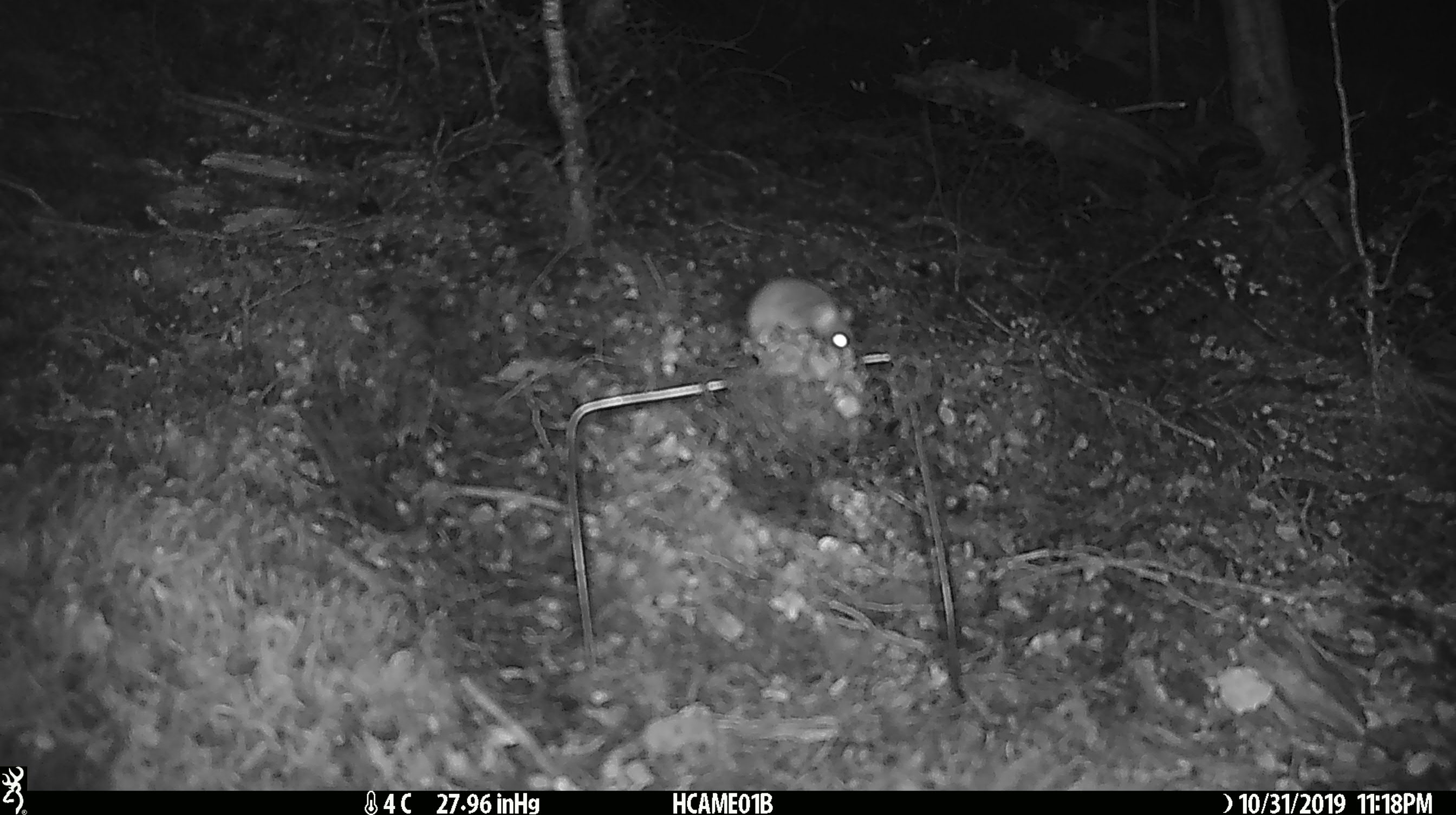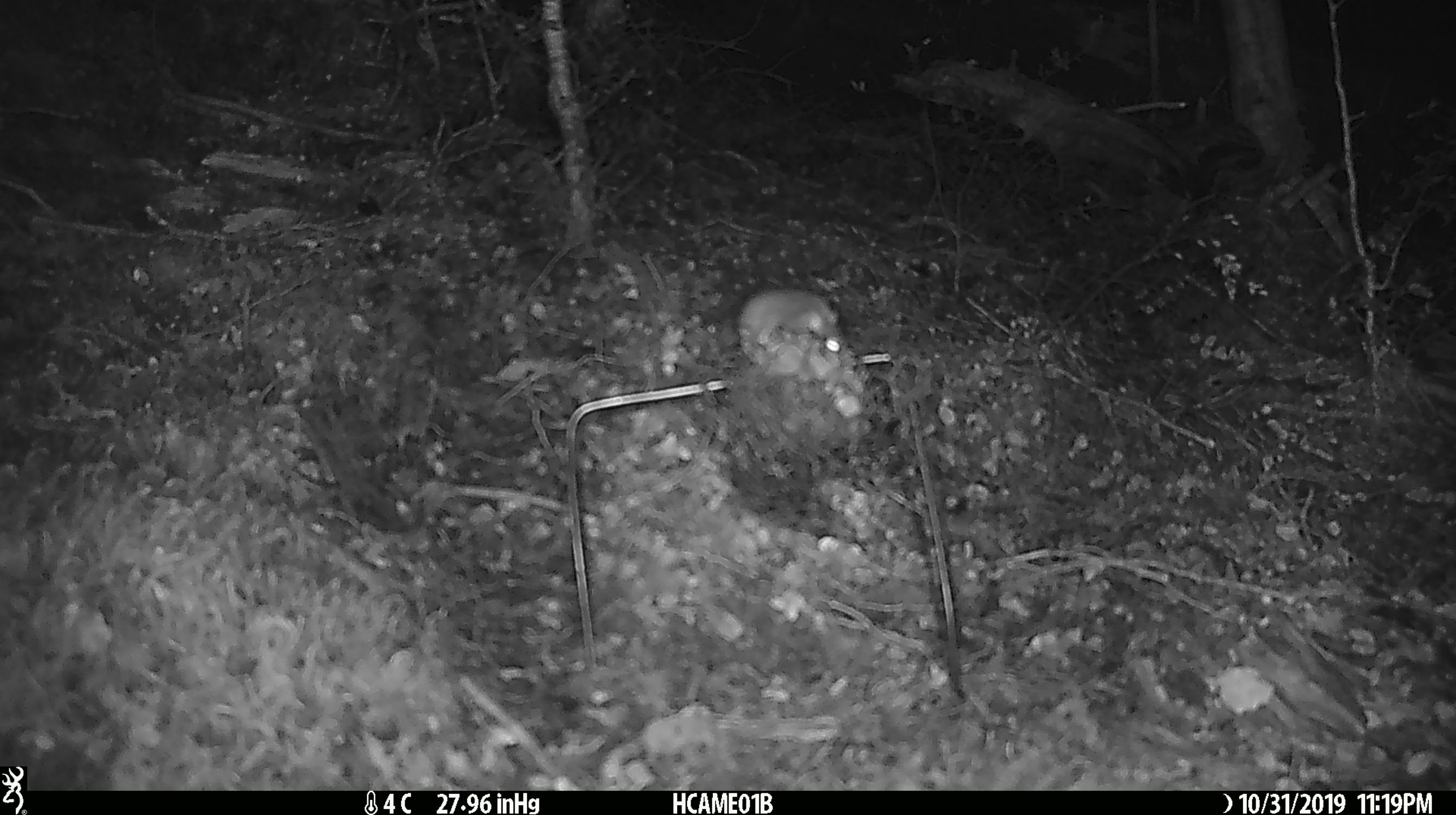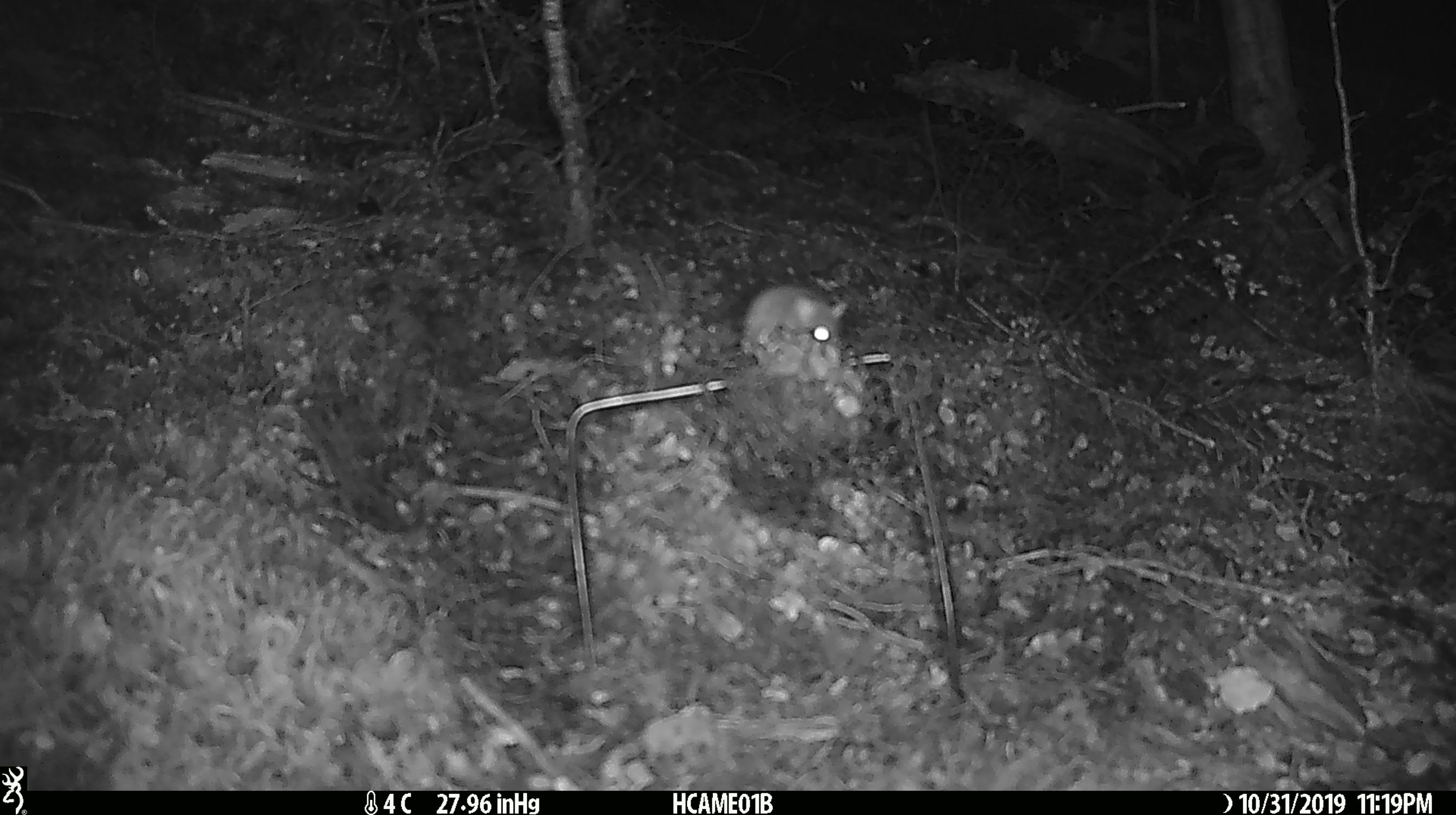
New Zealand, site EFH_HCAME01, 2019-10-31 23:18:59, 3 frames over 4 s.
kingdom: Animalia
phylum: Chordata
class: Mammalia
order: Rodentia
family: Muridae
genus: Mus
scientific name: Mus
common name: mouse